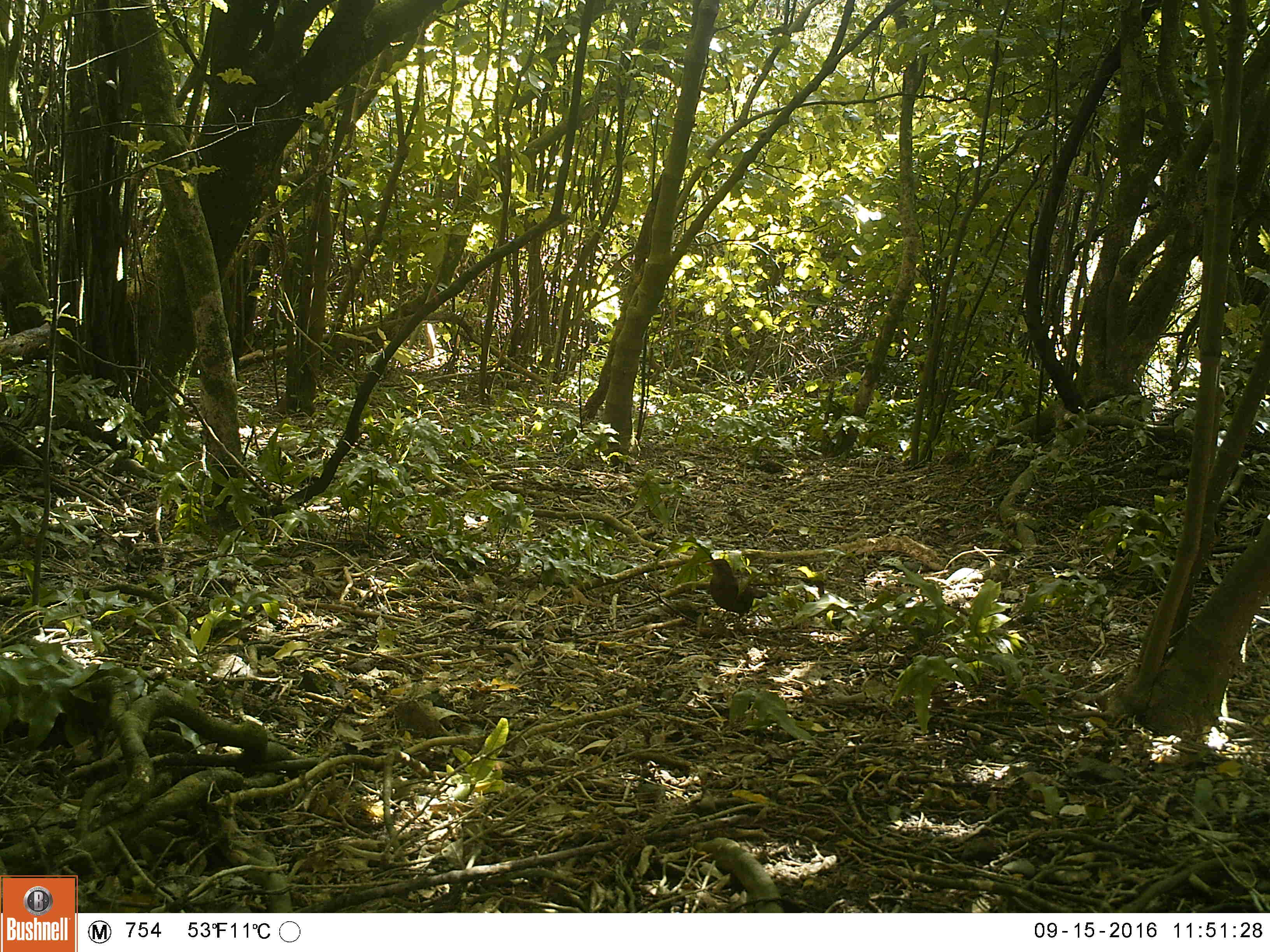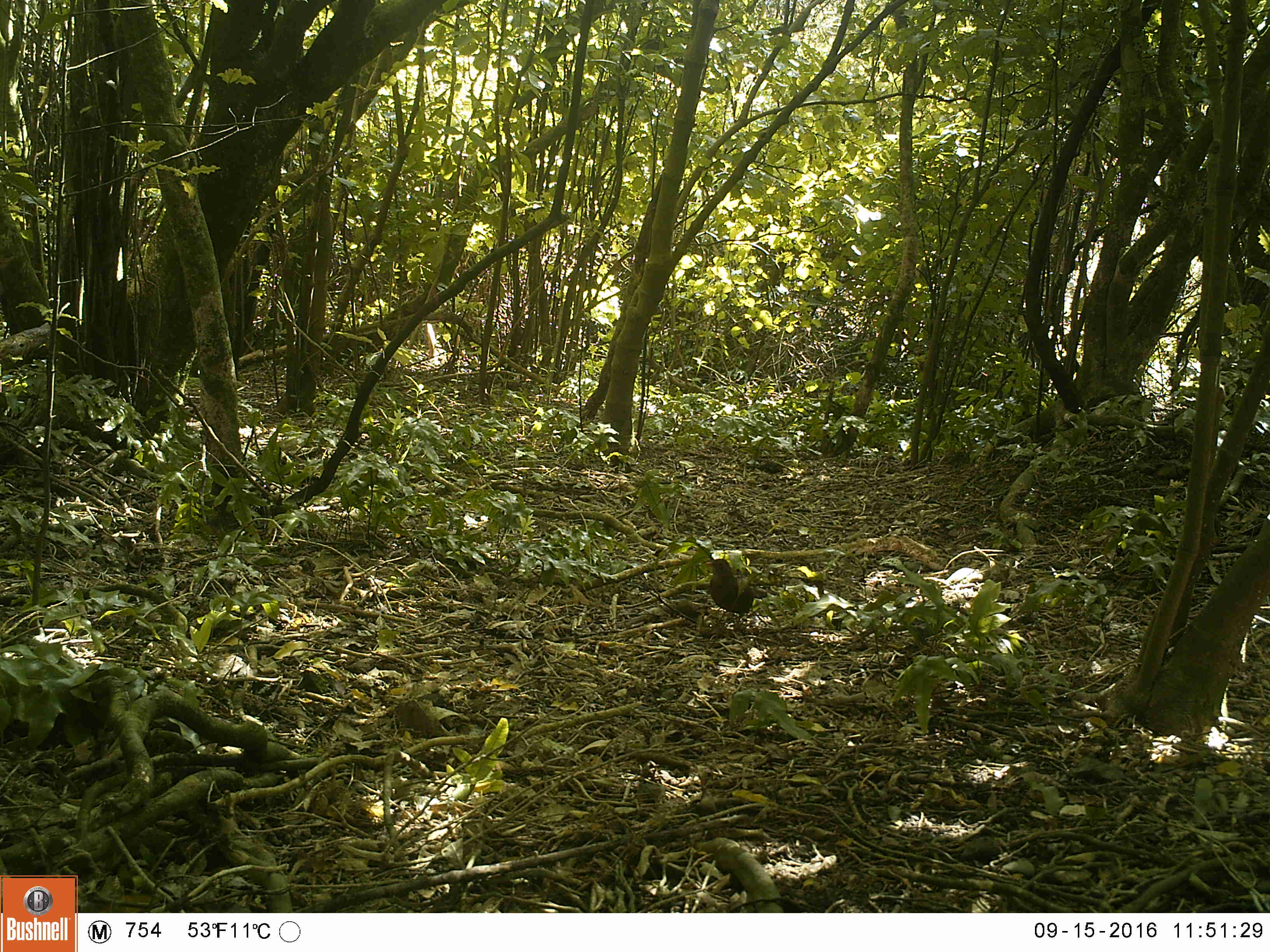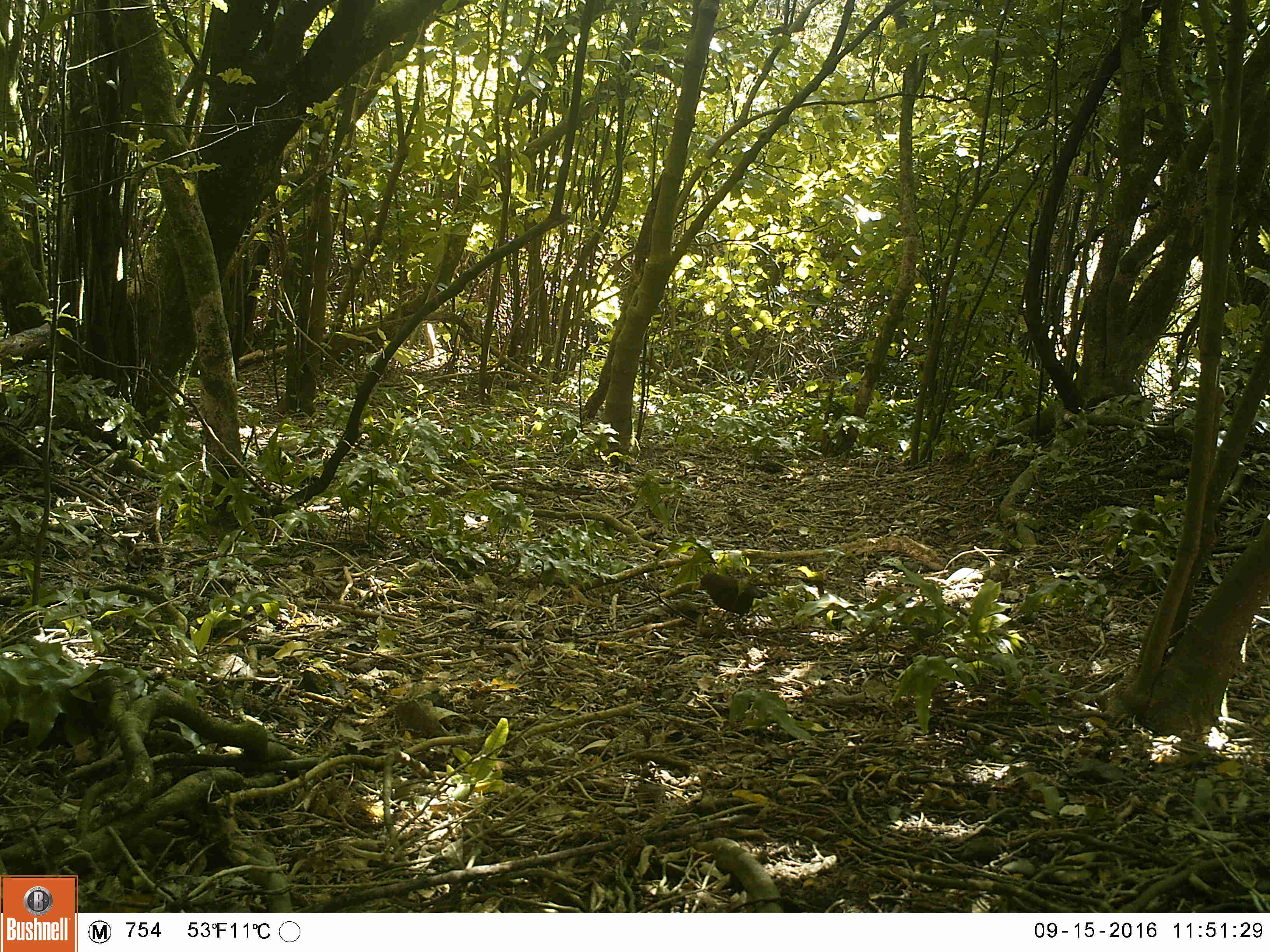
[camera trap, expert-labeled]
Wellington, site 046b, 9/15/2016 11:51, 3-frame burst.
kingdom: Animalia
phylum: Chordata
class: Aves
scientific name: Aves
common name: bird